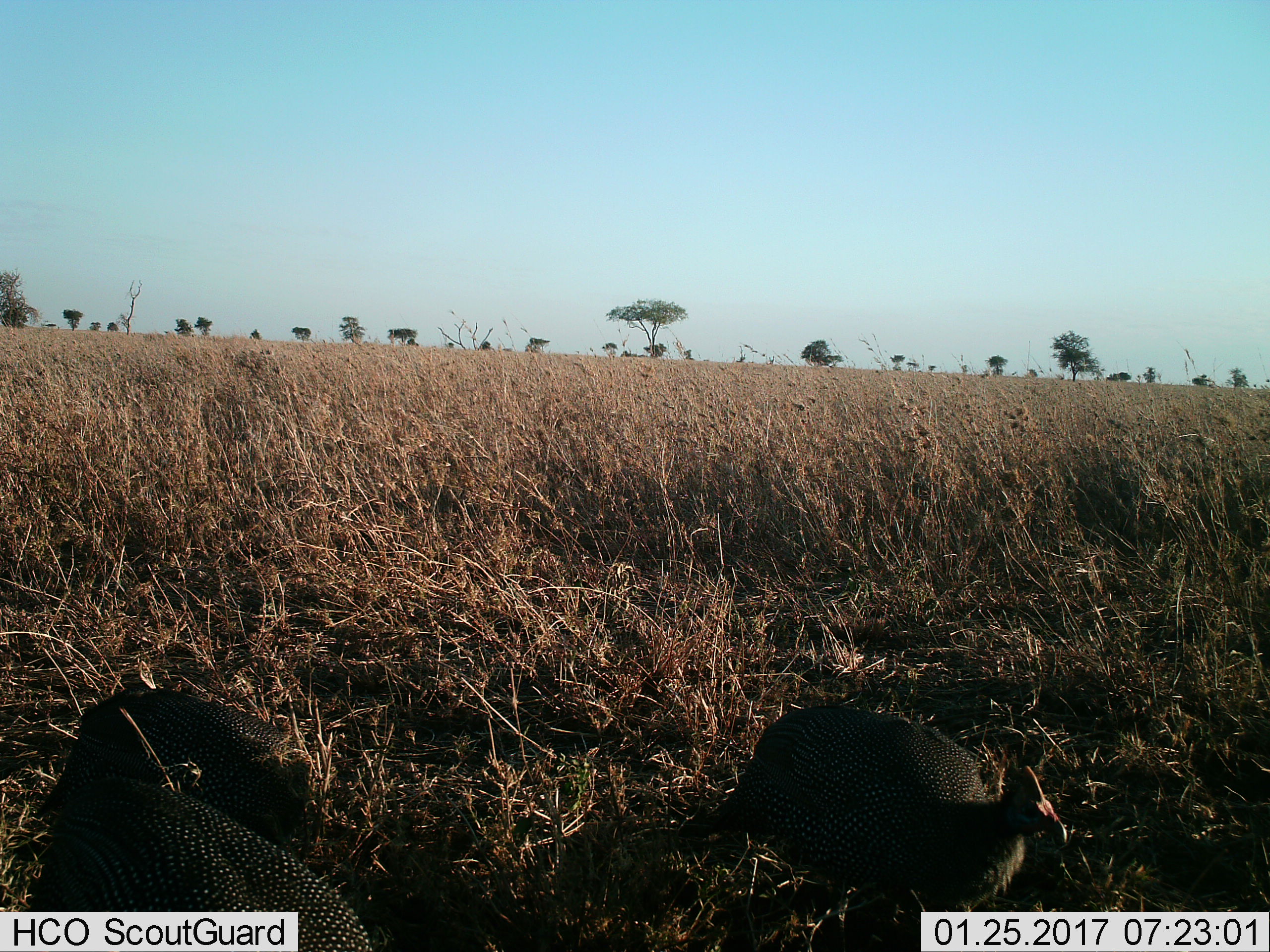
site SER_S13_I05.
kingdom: Animalia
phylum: Chordata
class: Aves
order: Galliformes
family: Numididae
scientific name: Numididae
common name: guineafowl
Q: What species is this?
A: Guineafowl (Numididae).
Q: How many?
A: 3.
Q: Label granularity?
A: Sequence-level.